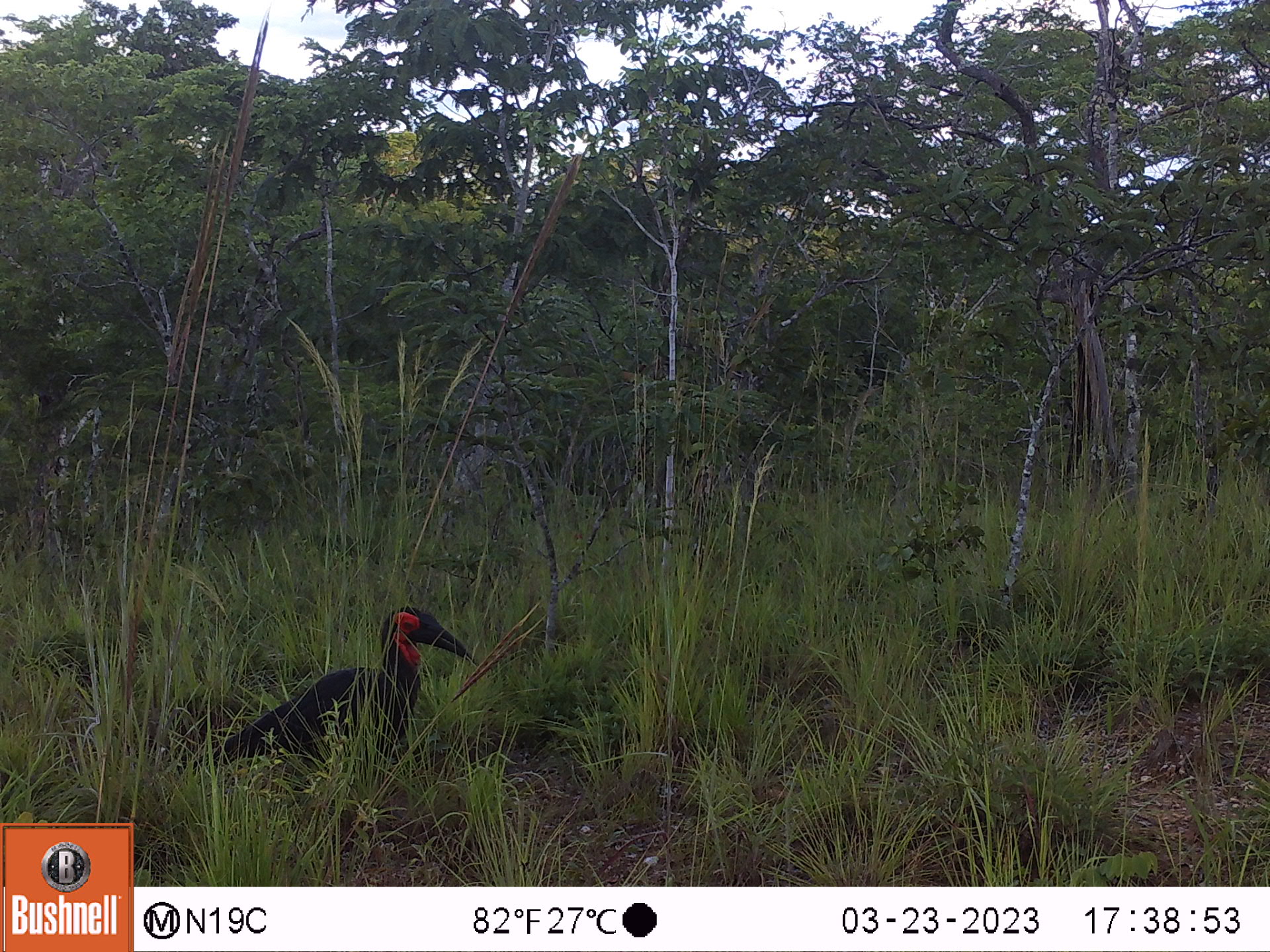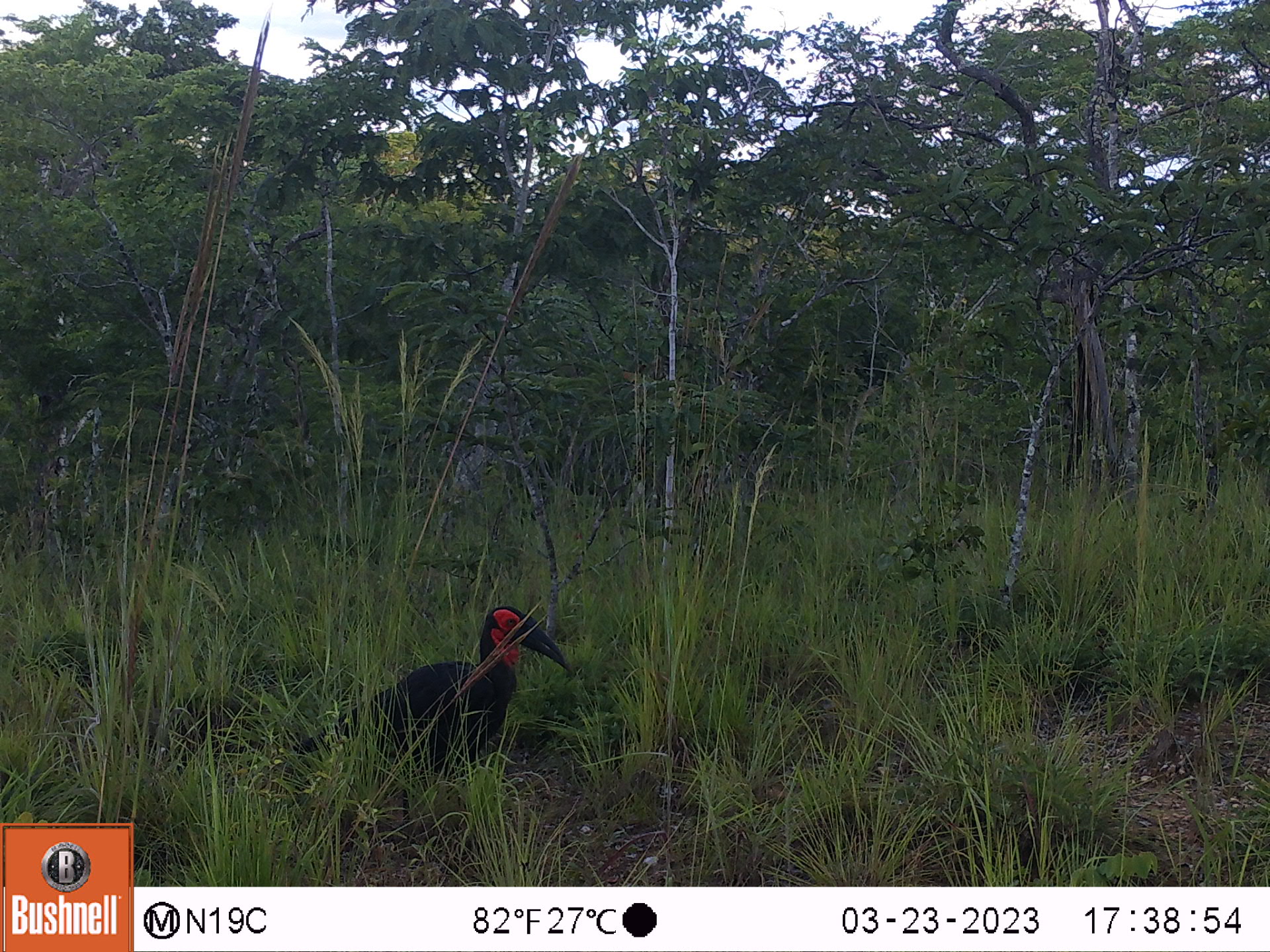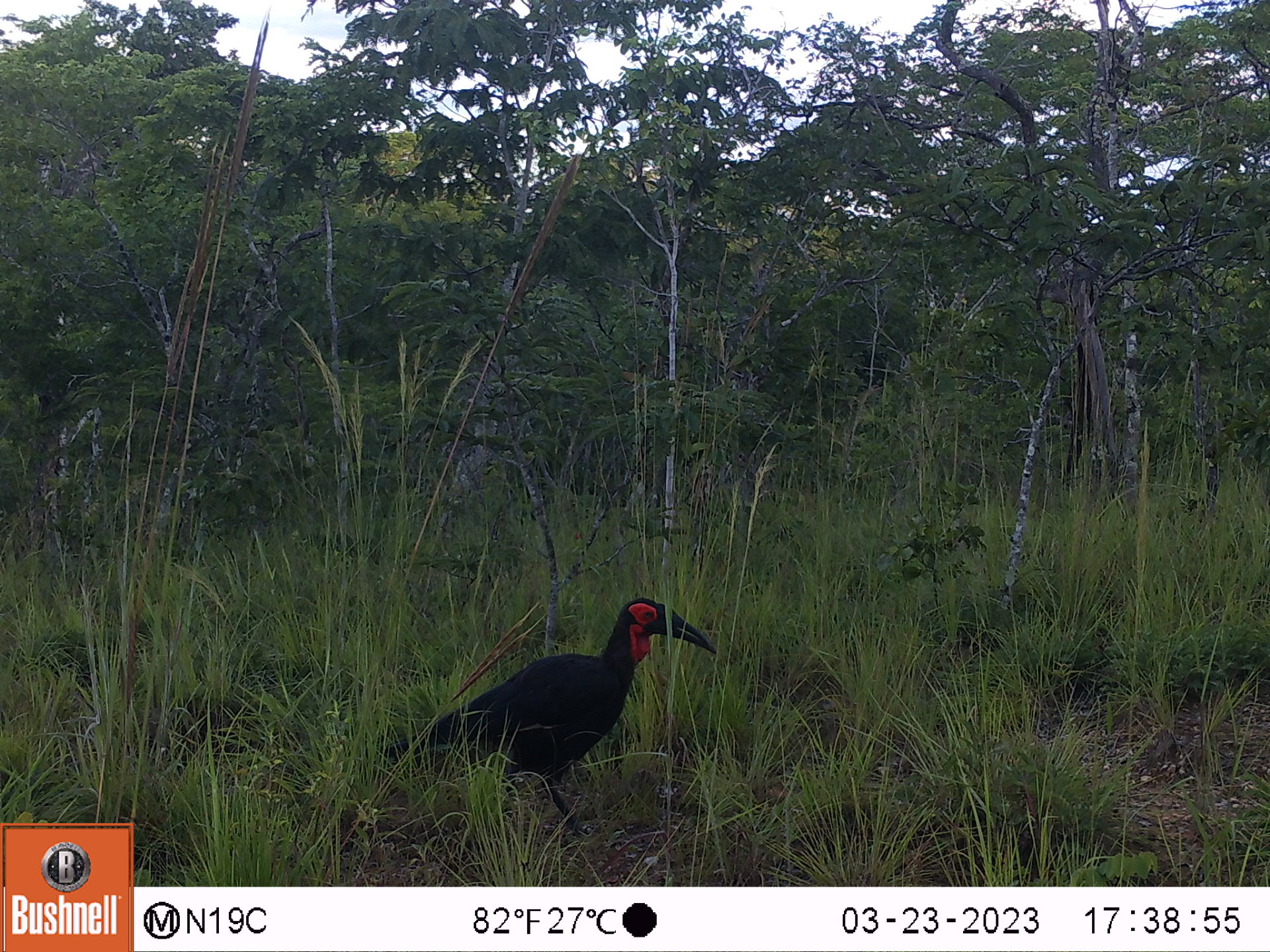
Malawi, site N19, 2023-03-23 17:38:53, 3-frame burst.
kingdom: Animalia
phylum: Chordata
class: Aves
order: Bucerotiformes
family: Bucorvidae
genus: Bucorvus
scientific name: Bucorvus leadbeateri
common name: southern ground hornbill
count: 1